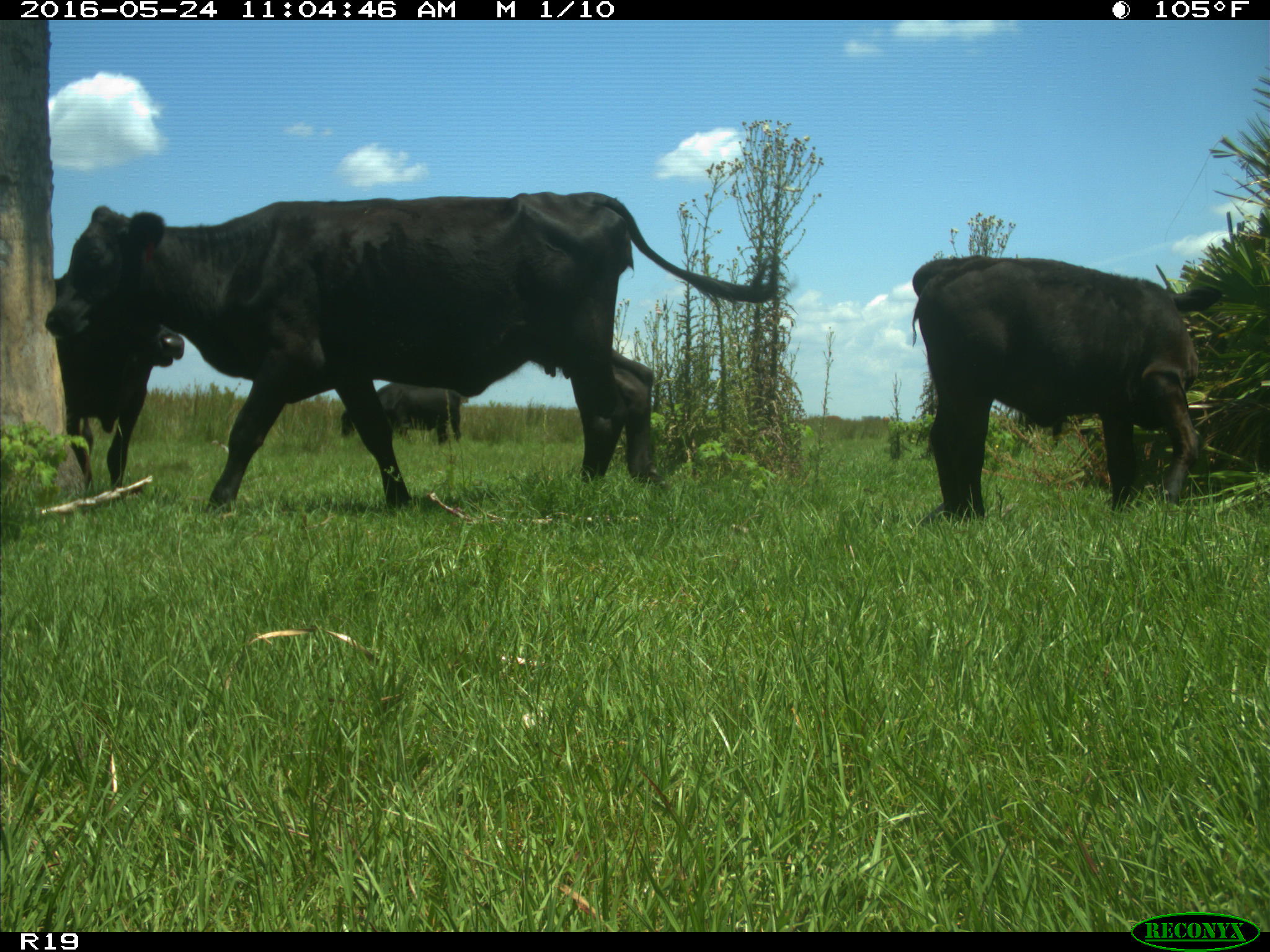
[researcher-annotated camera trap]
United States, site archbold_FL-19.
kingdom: Animalia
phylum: Chordata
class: Mammalia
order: Artiodactyla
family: Bovidae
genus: Bos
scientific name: Bos taurus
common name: domestic cow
Bos taurus (domestic cow).